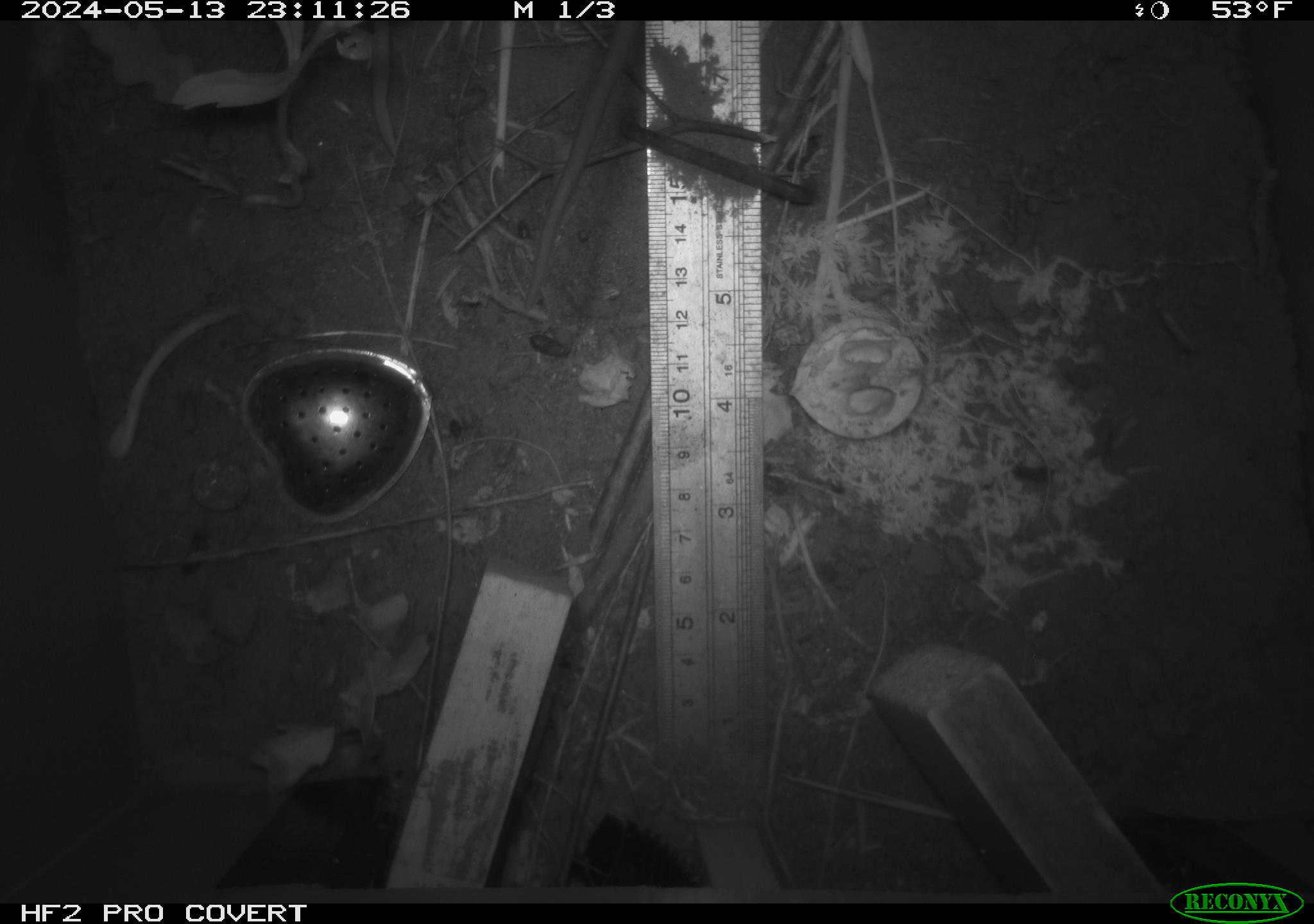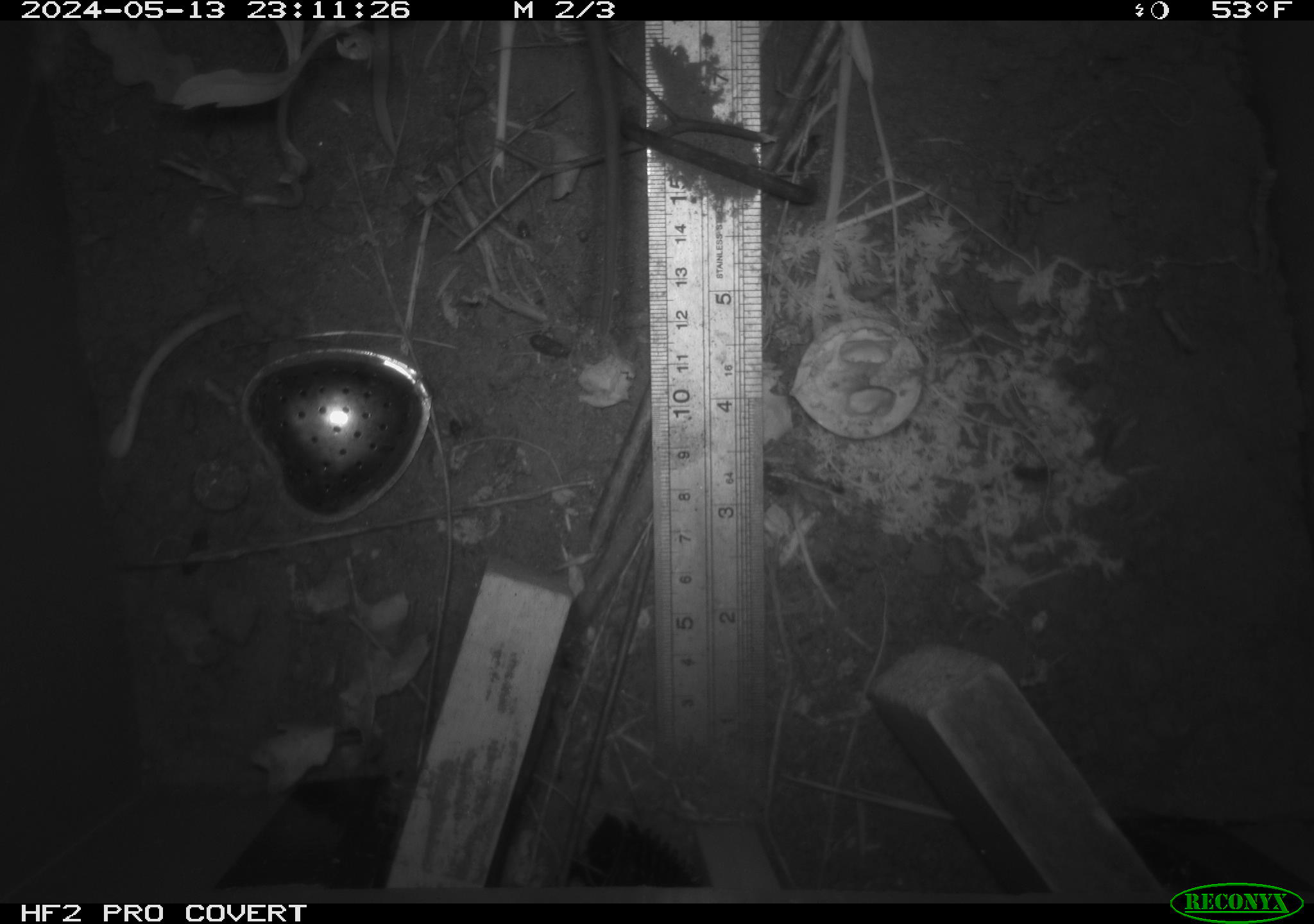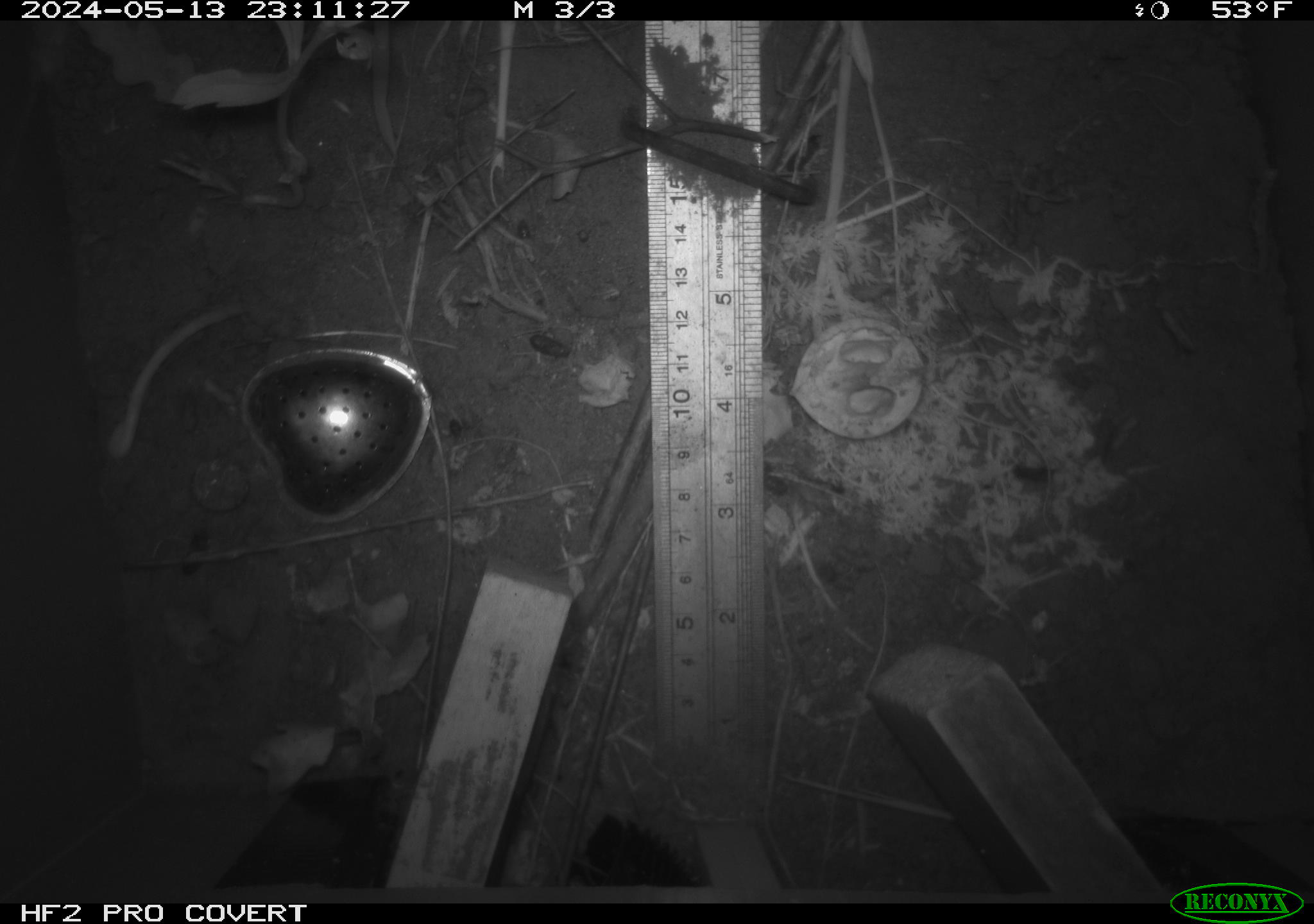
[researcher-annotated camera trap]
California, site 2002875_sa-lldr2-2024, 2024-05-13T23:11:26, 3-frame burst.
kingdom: Animalia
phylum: Chordata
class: Mammalia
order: Rodentia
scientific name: Rodentia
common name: rodent